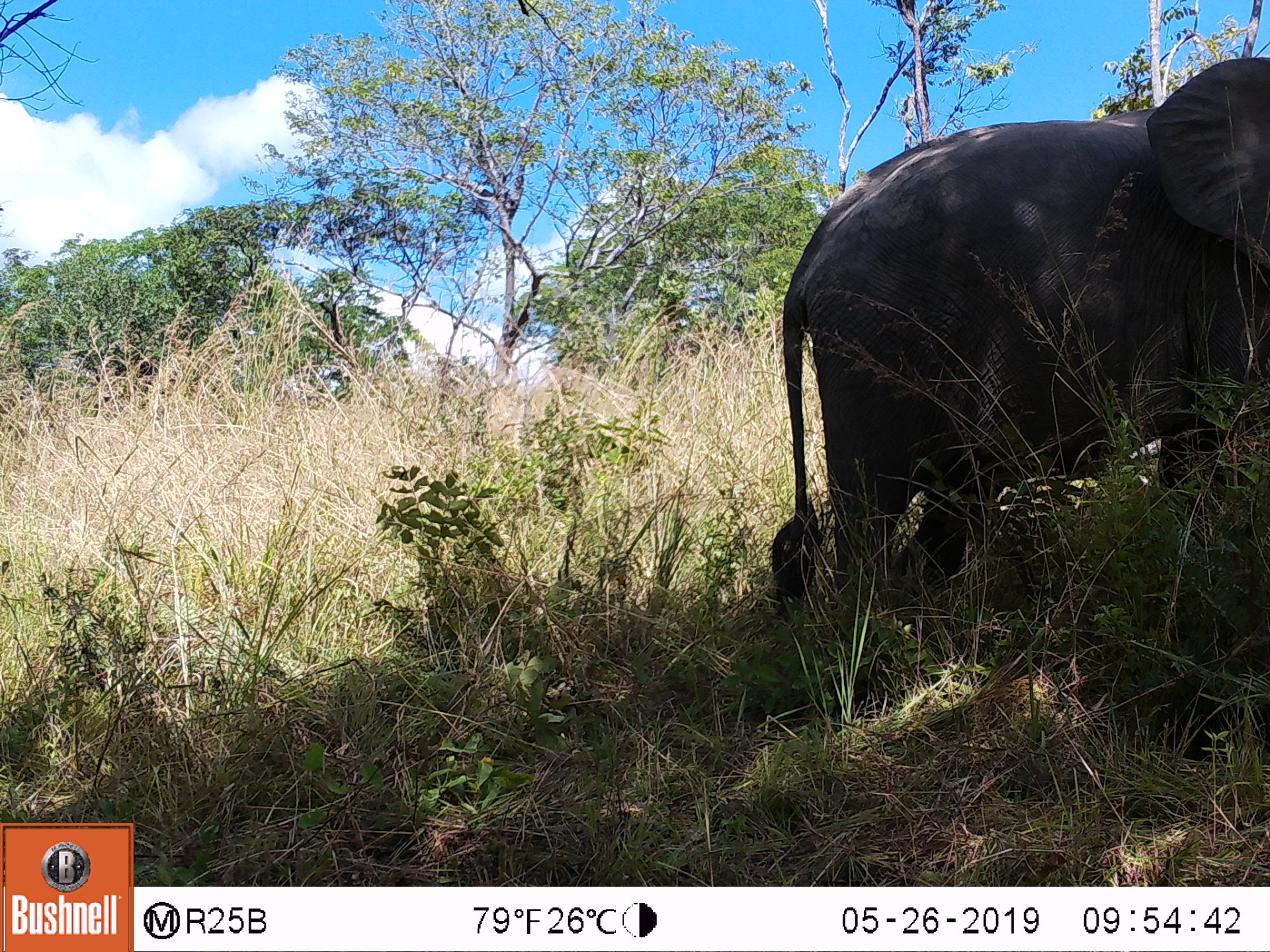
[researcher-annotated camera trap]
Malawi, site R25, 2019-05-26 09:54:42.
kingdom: Animalia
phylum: Chordata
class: Mammalia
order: Proboscidea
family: Elephantidae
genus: Loxodonta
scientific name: Loxodonta africana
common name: african savanna elephant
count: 1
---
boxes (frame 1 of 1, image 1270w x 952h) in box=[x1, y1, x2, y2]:
african savanna elephant: box=[758, 51, 1269, 659]